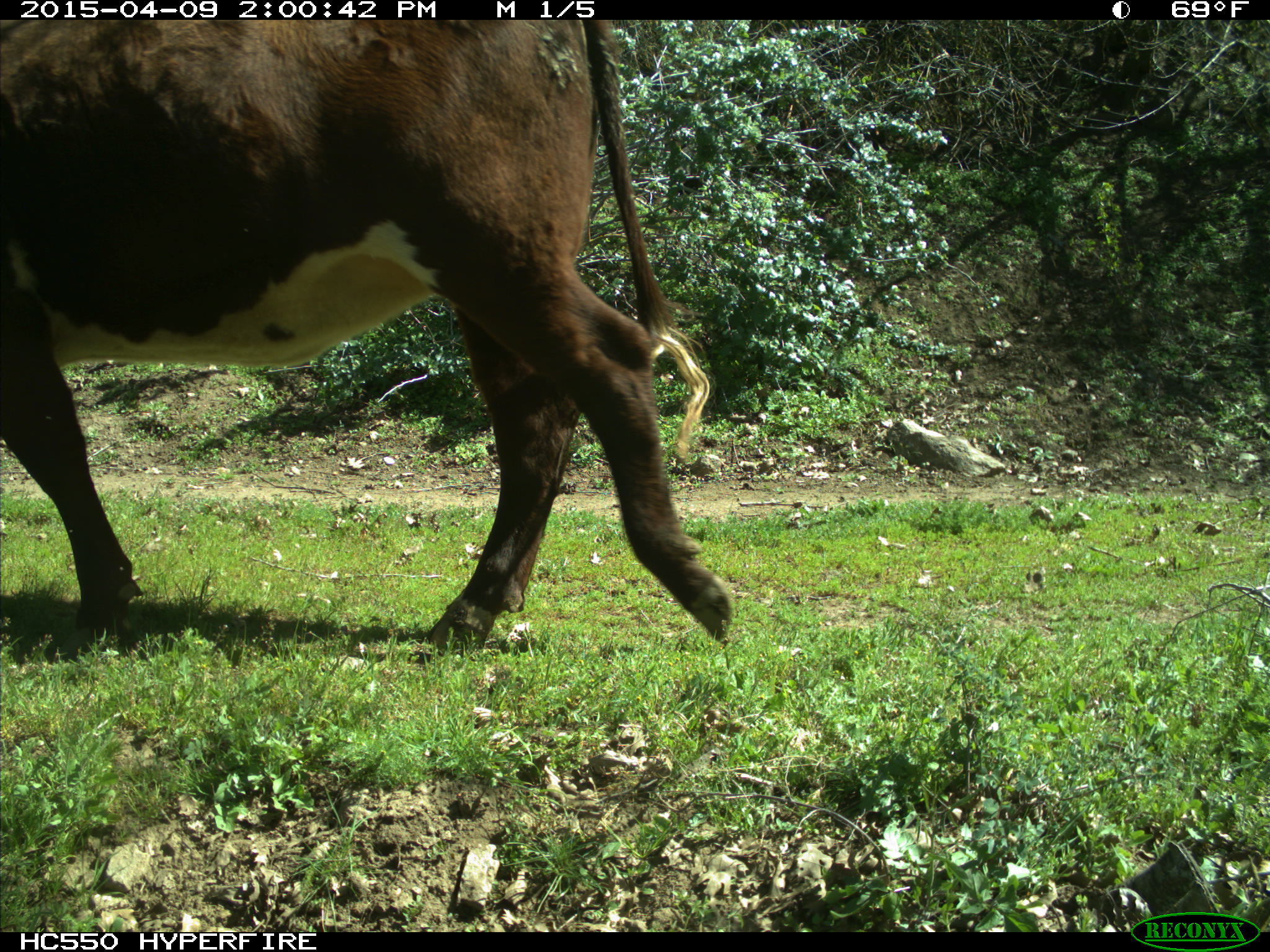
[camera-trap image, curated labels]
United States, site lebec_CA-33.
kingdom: Animalia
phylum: Chordata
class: Mammalia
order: Artiodactyla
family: Bovidae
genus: Bos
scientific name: Bos taurus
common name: domestic cow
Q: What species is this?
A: Bos taurus (domestic cow).